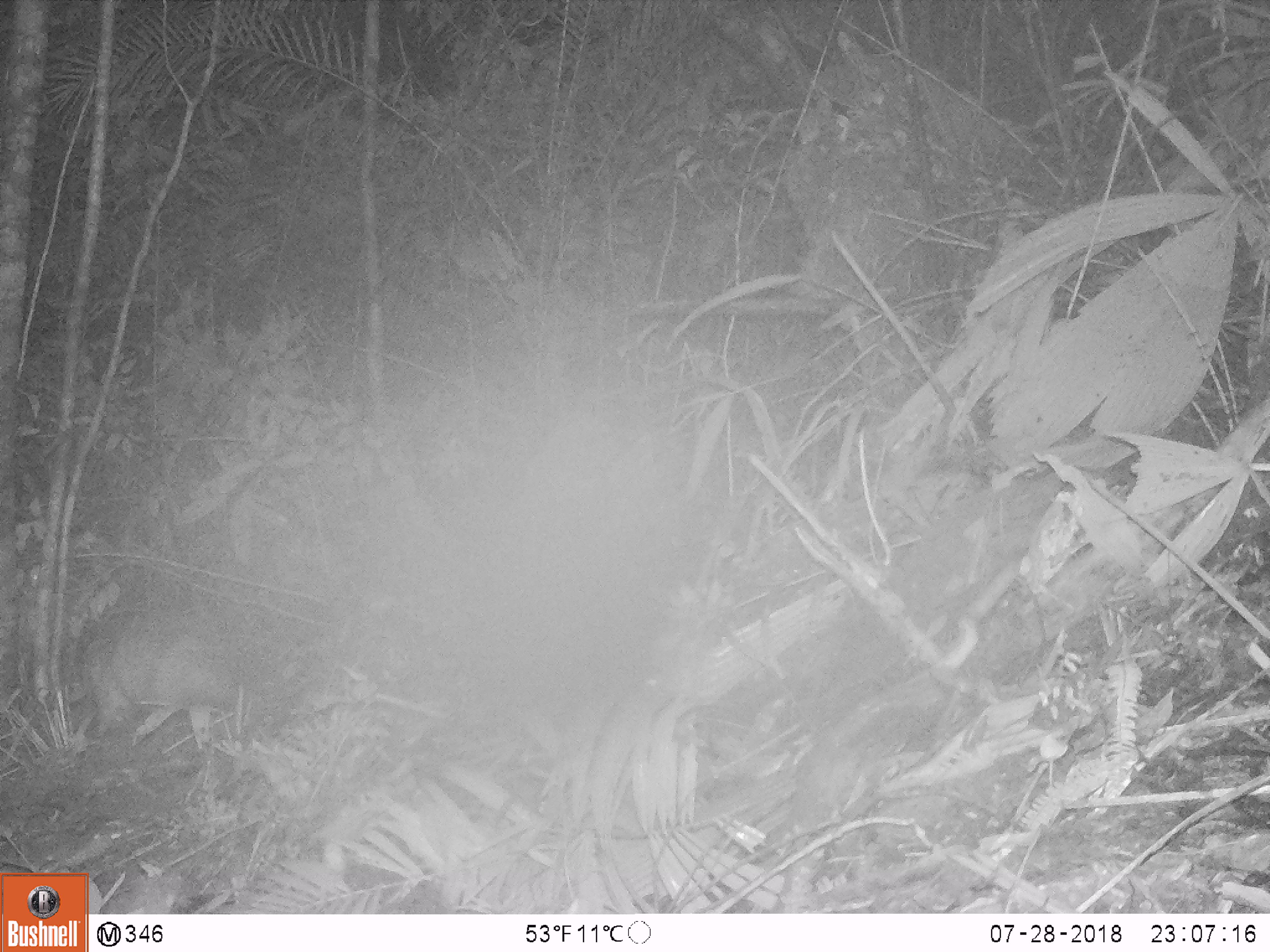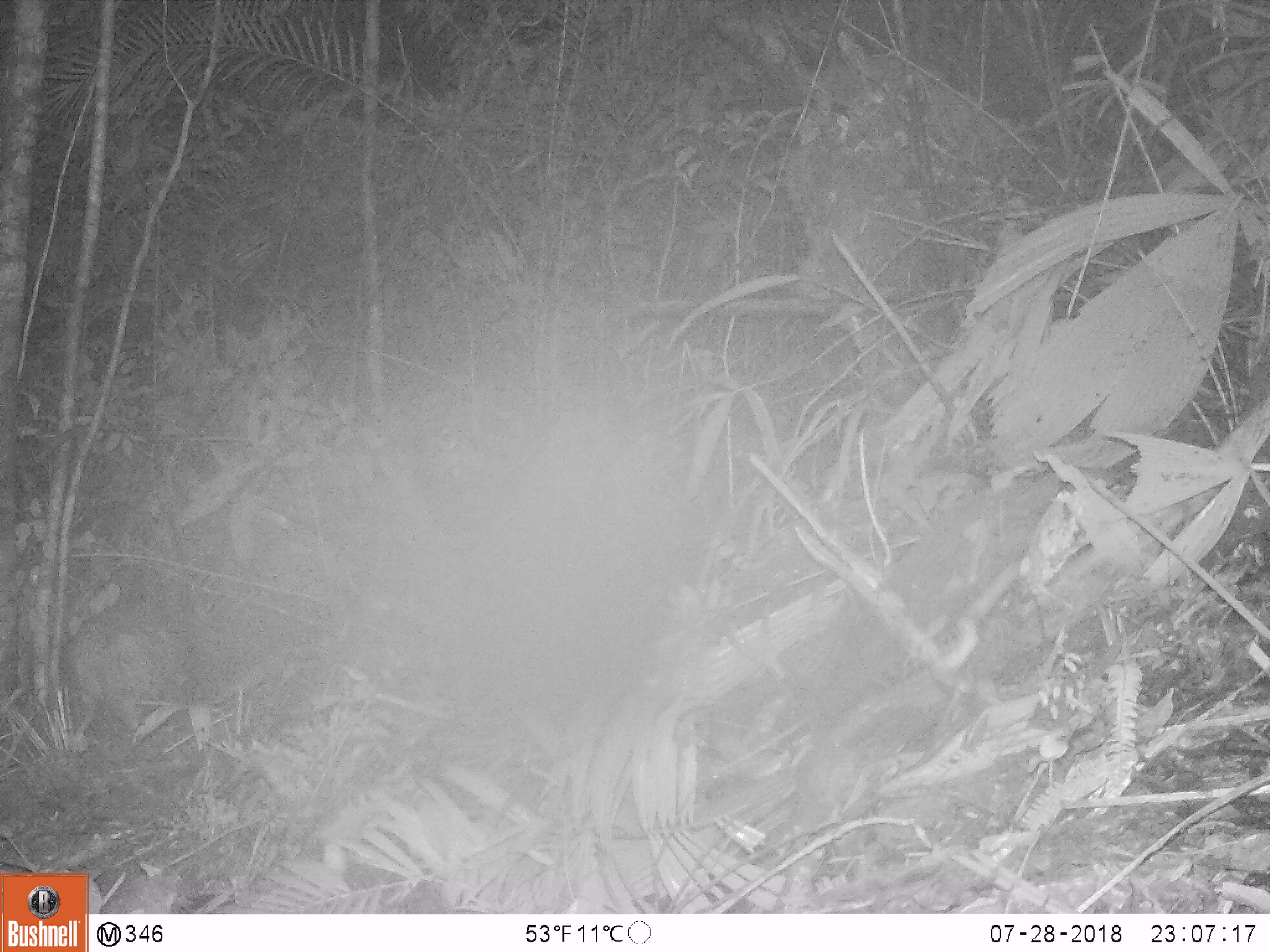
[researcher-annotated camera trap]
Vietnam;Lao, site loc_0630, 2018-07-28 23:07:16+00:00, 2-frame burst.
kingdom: Animalia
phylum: Chordata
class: Mammalia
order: Rodentia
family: Hystricidae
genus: Atherurus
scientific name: Atherurus macrourus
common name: asiatic brush-tailed porcupine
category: asiatic brush tailed porcupine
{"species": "asiatic brush tailed porcupine (asiatic brush-tailed porcupine) (Atherurus macrourus)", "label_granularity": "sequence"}